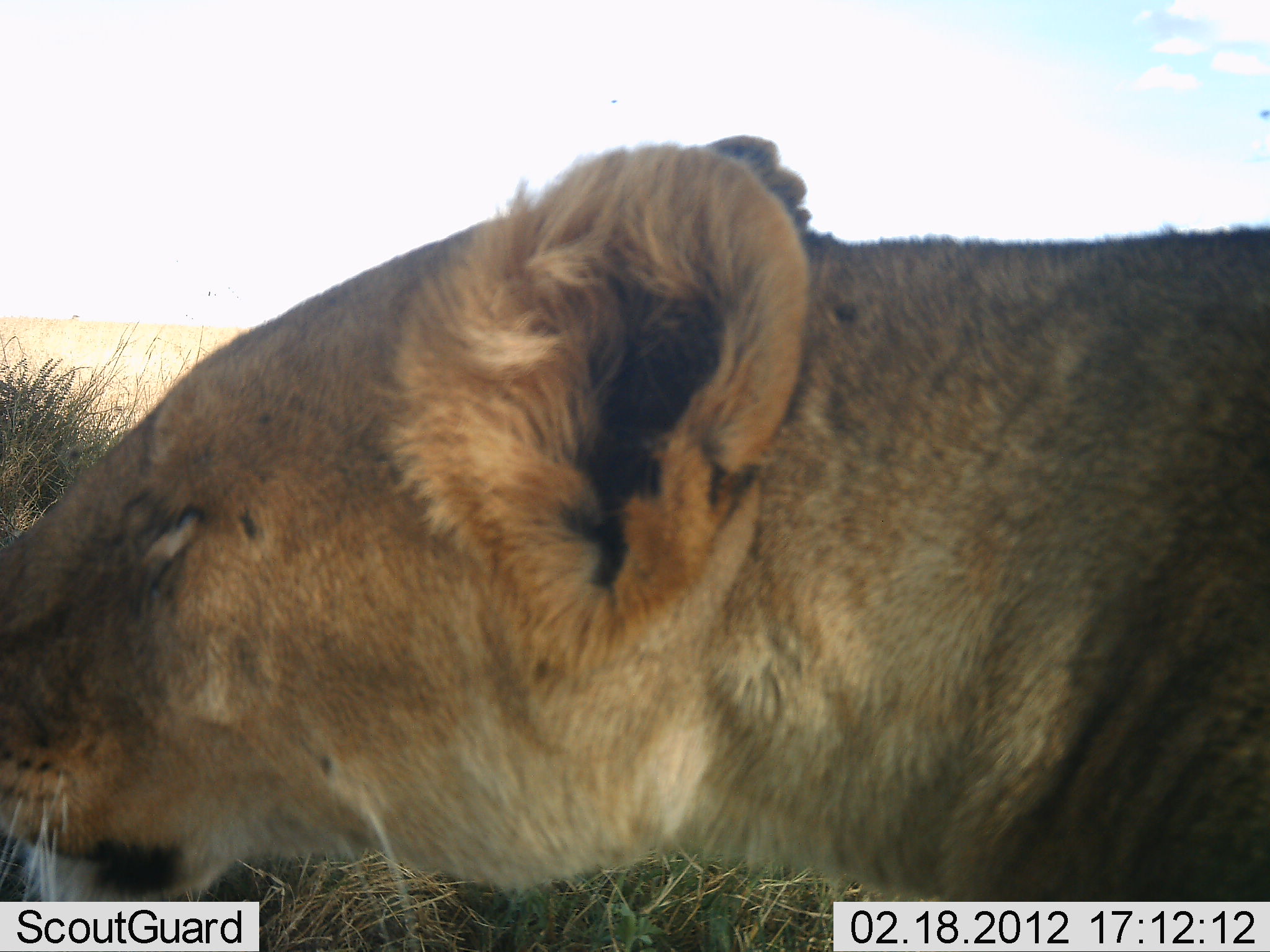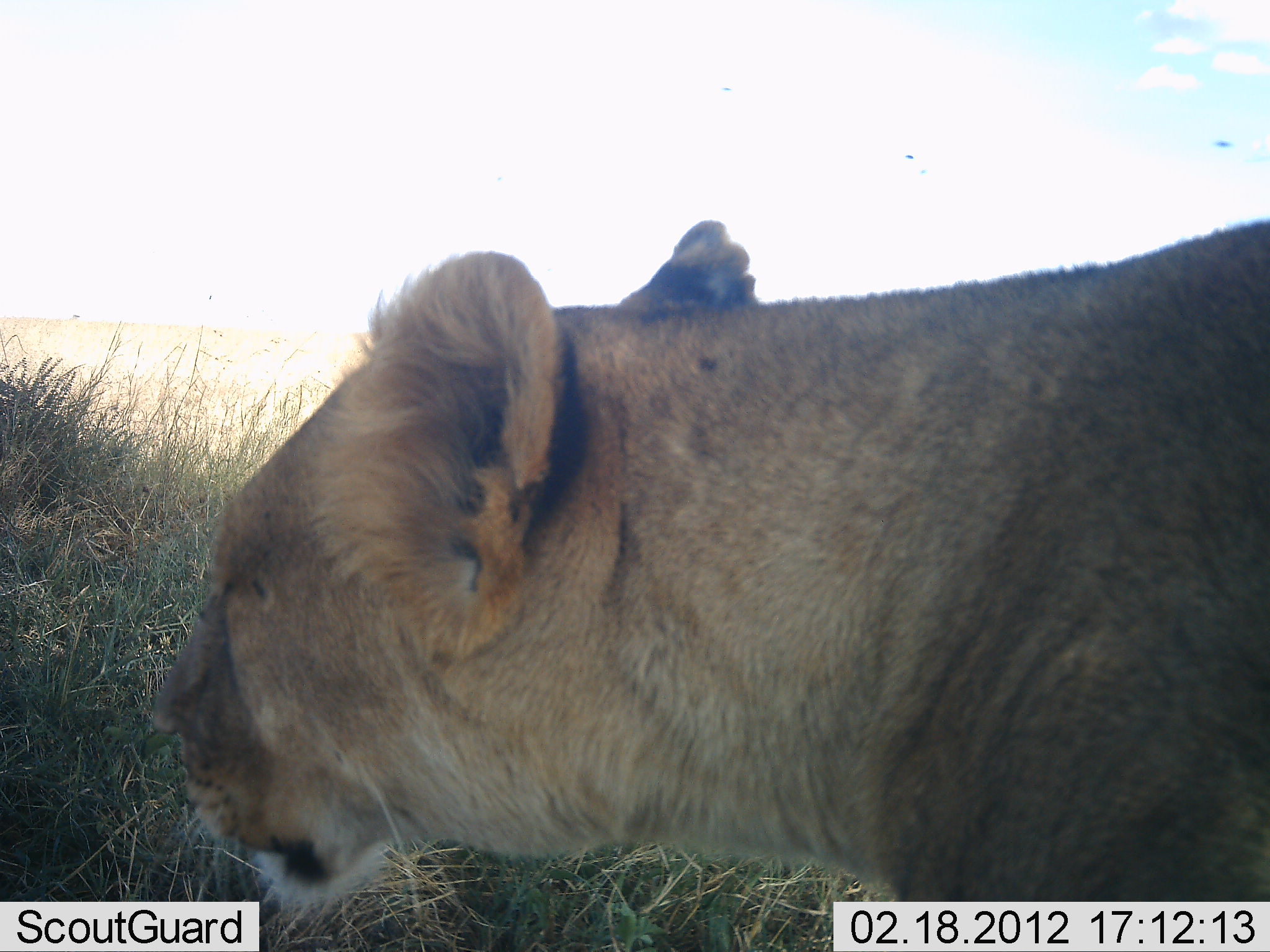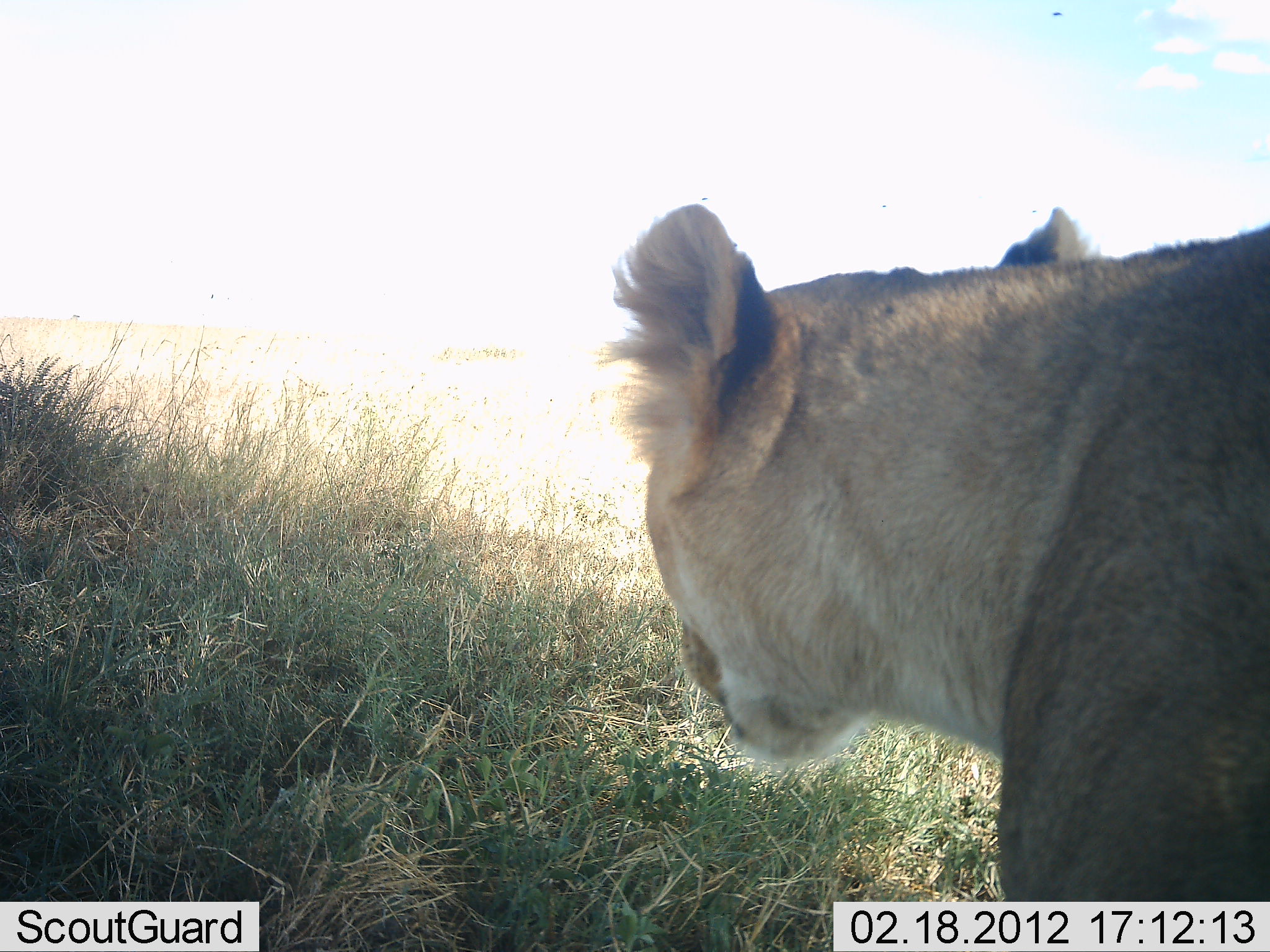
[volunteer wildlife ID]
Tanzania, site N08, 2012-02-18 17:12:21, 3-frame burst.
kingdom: Animalia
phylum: Chordata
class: Mammalia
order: Carnivora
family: Felidae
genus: Panthera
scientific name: Panthera leo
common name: lion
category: lionfemale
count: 1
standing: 65%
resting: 0%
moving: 42%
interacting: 0%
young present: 0%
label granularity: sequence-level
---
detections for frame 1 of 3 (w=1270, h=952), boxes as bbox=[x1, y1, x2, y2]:
animal: bbox=[1, 131, 1269, 952]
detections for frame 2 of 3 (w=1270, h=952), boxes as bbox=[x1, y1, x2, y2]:
animal: bbox=[144, 214, 1270, 930]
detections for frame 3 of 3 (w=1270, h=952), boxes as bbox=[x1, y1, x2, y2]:
animal: bbox=[596, 197, 1270, 901]